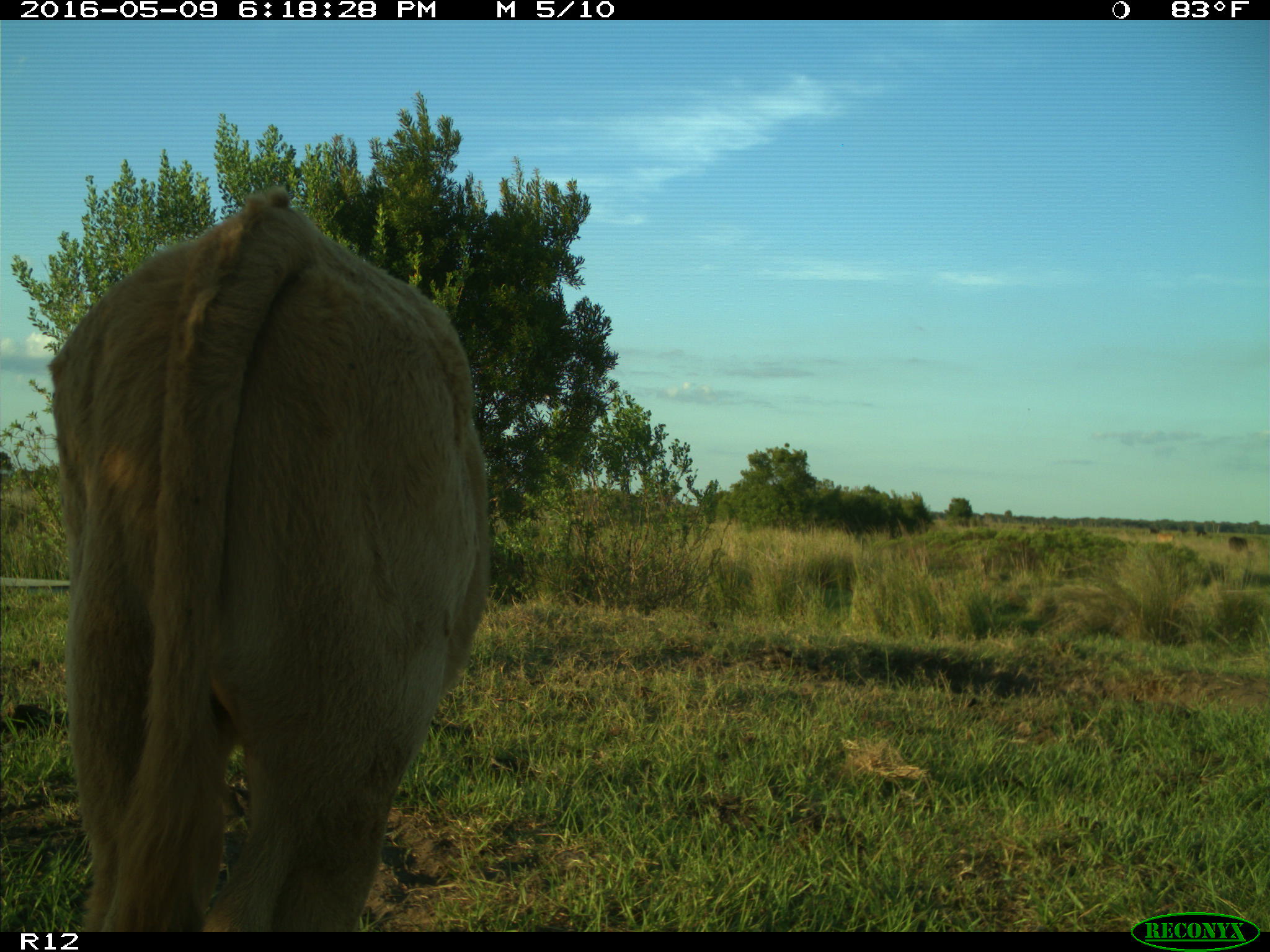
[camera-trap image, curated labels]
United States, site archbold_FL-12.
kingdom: Animalia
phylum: Chordata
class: Mammalia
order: Artiodactyla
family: Bovidae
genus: Bos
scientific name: Bos taurus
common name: domestic cow